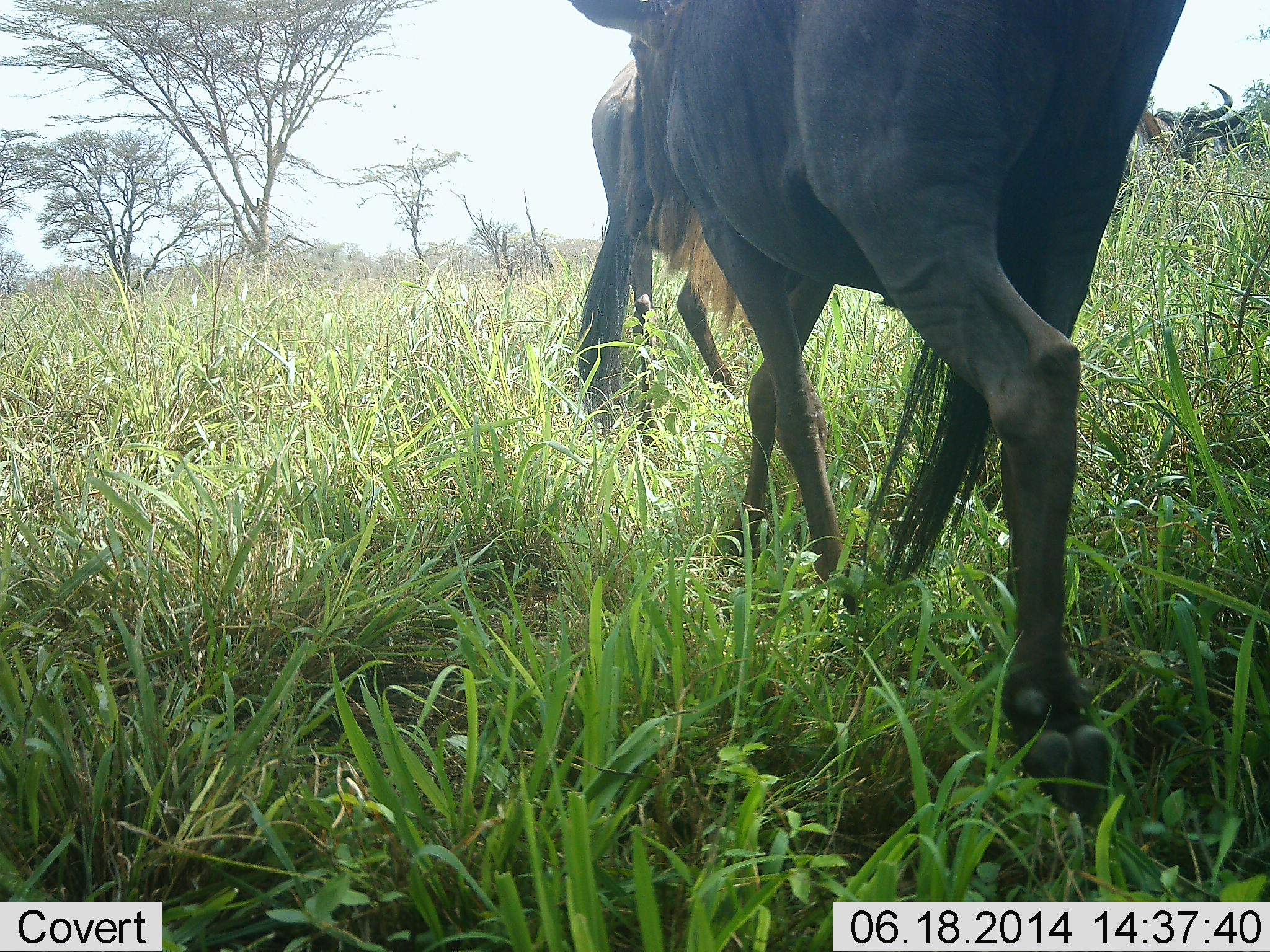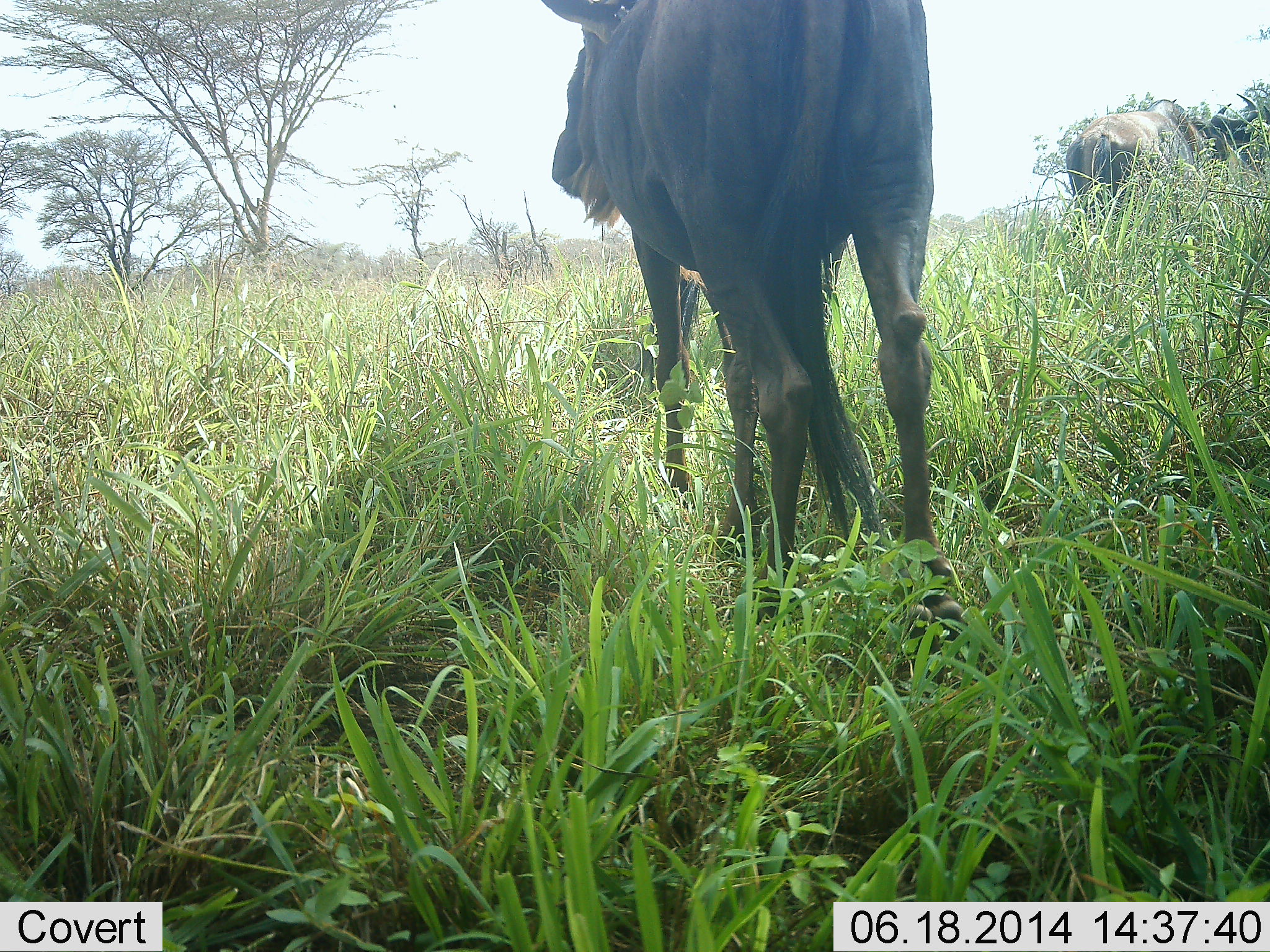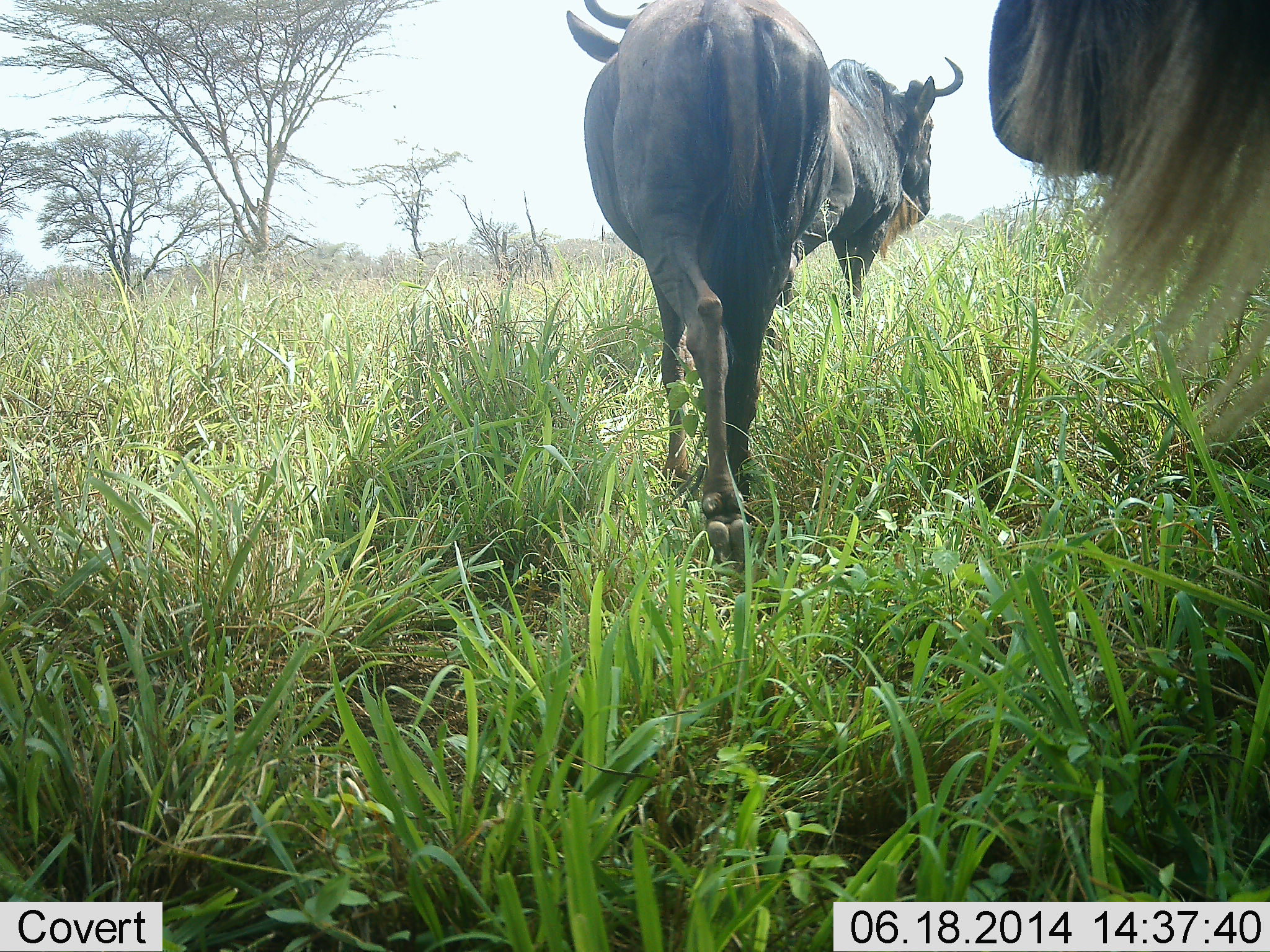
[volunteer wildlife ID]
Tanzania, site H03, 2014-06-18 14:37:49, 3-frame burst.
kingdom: Animalia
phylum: Chordata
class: Mammalia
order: Artiodactyla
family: Bovidae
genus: Connochaetes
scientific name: Connochaetes taurinus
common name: blue wildebeest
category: wildebeest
Wildebeest (blue wildebeest) (Connochaetes taurinus), count 4. Behavior (volunteer vote fractions): standing 20%, resting 0%, moving 100%, interacting 0%. Young present (vote fraction): 0%. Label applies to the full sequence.